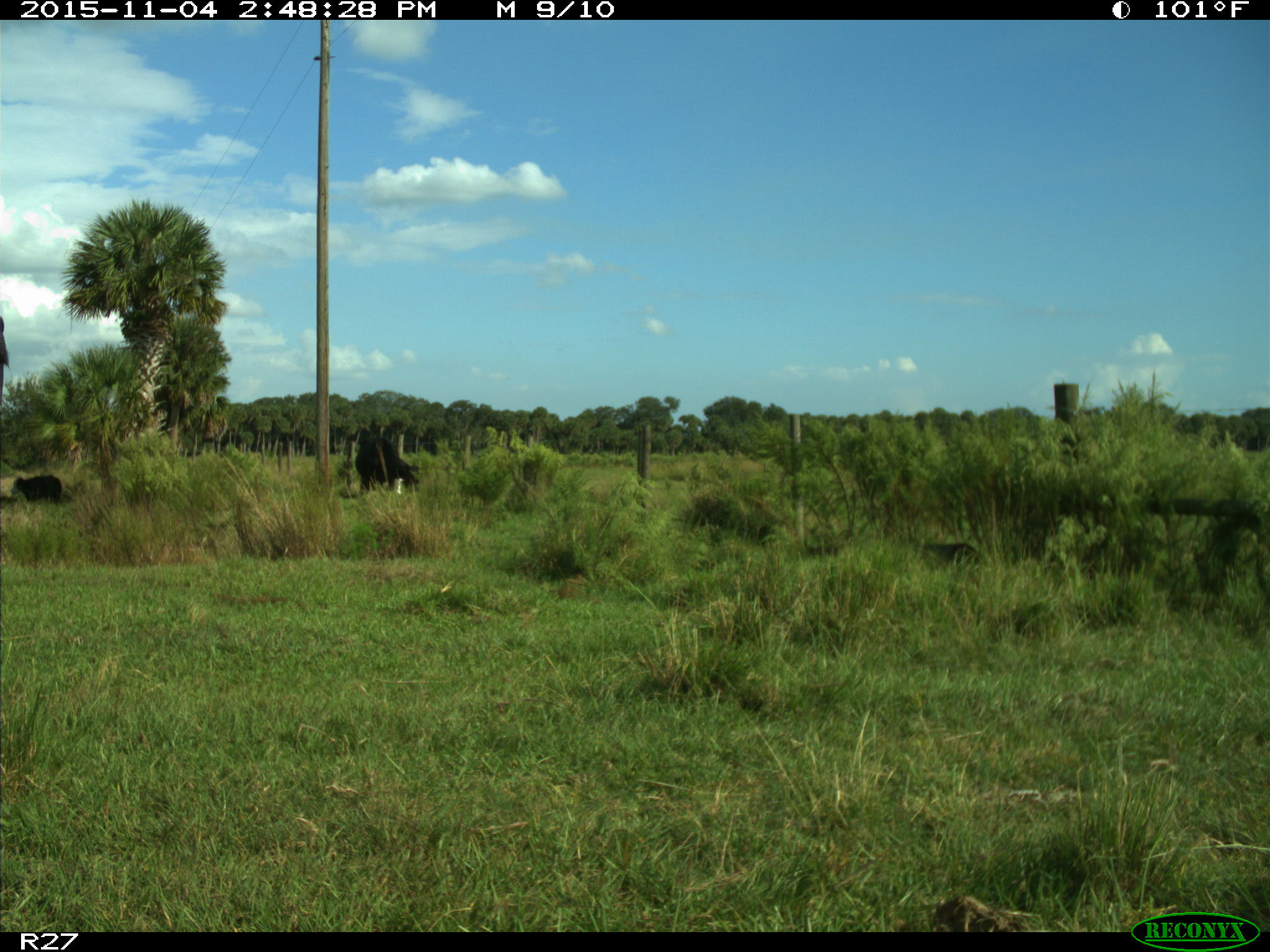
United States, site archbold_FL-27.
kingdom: Animalia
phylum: Chordata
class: Mammalia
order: Artiodactyla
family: Bovidae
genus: Bos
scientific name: Bos taurus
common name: domestic cow